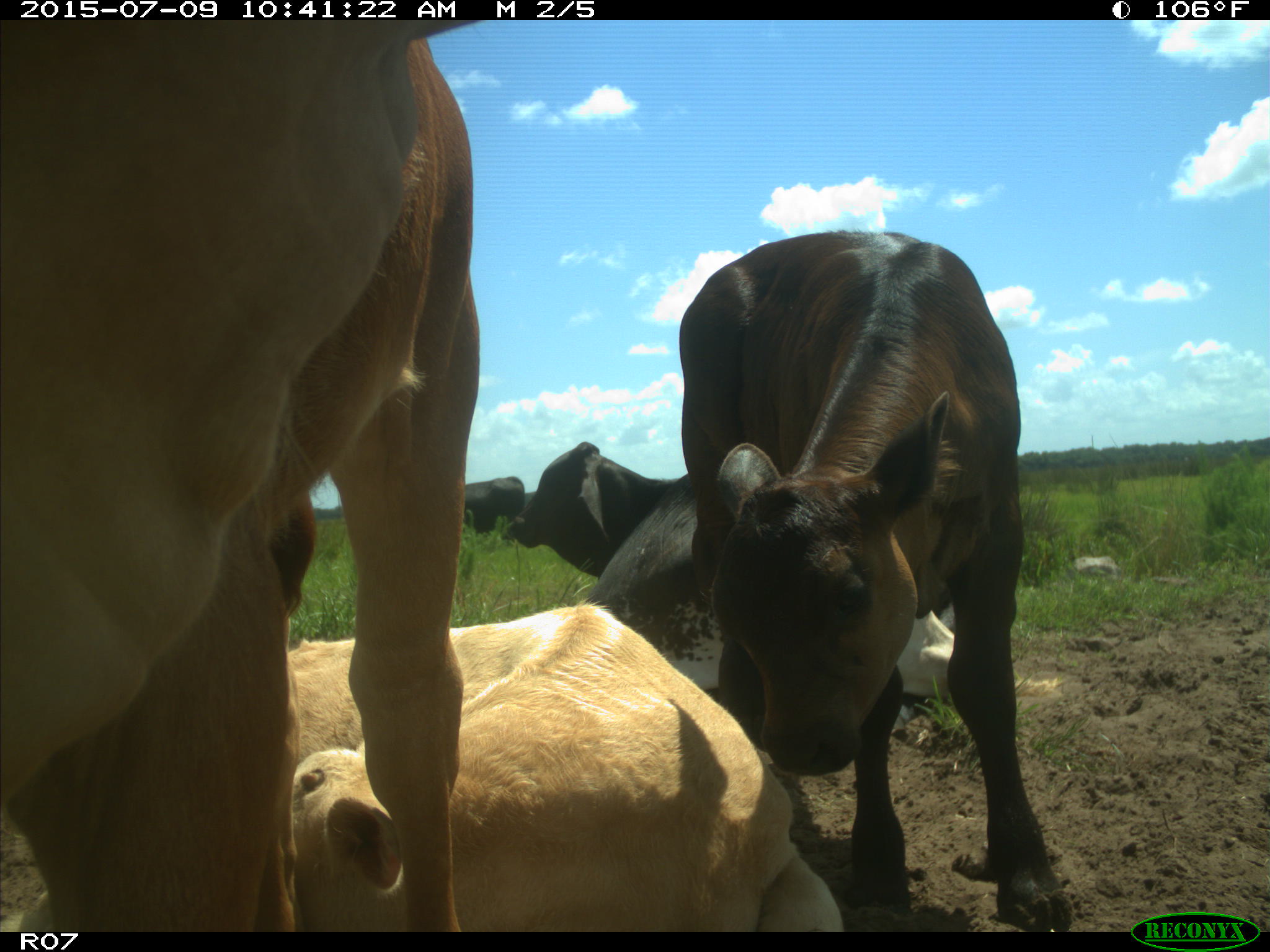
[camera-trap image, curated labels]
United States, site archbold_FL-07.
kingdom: Animalia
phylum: Chordata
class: Mammalia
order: Artiodactyla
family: Bovidae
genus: Bos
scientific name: Bos taurus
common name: domestic cow